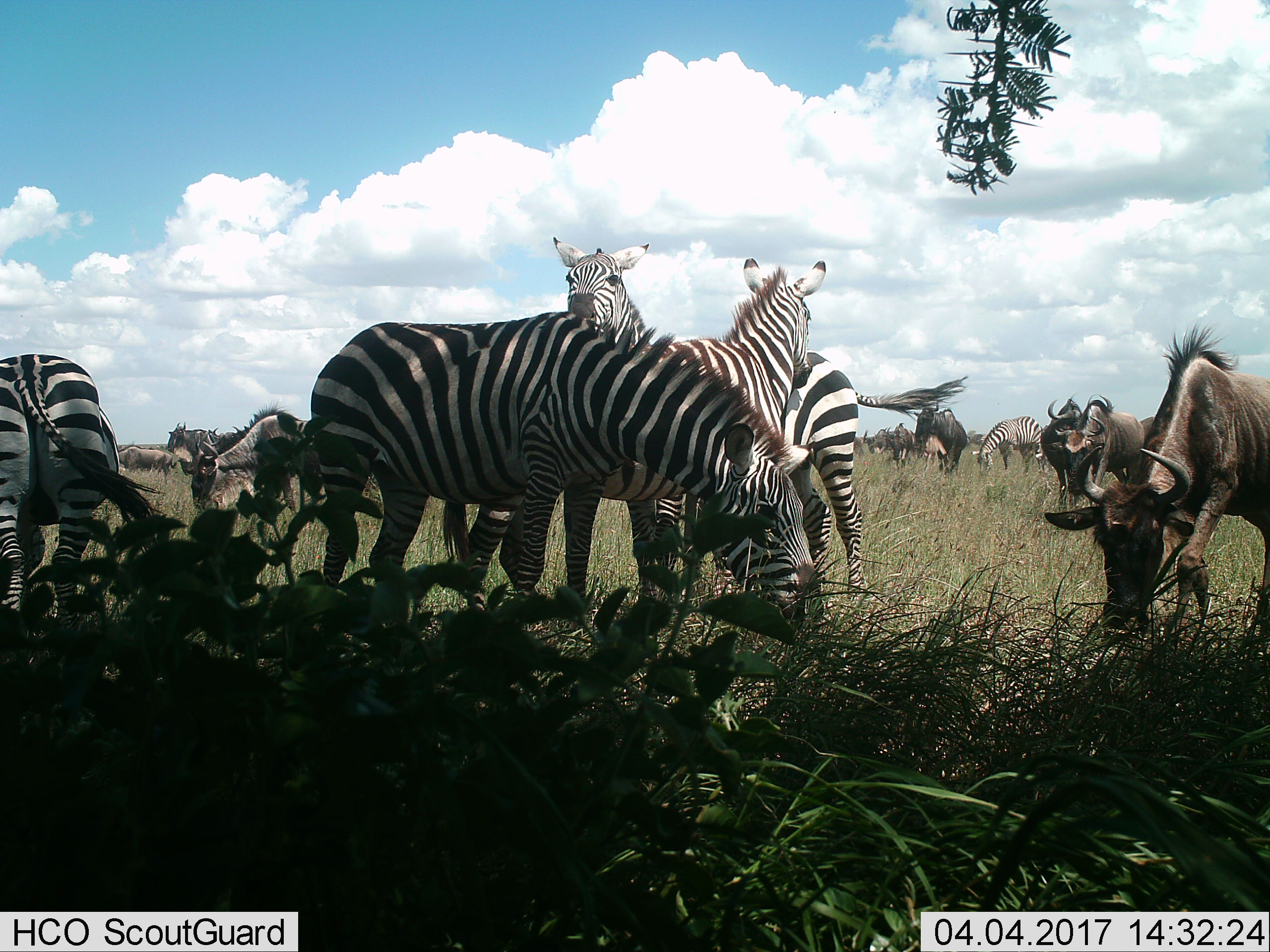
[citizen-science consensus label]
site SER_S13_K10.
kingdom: Animalia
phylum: Chordata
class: Mammalia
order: Artiodactyla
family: Bovidae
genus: Connochaetes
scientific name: Connochaetes taurinus taurinus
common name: blue wildebeest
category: wildebeestblue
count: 10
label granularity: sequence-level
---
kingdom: Animalia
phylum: Chordata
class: Mammalia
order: Perissodactyla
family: Equidae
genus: Equus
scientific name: Equus quagga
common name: plains zebra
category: zebraplains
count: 5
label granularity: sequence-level